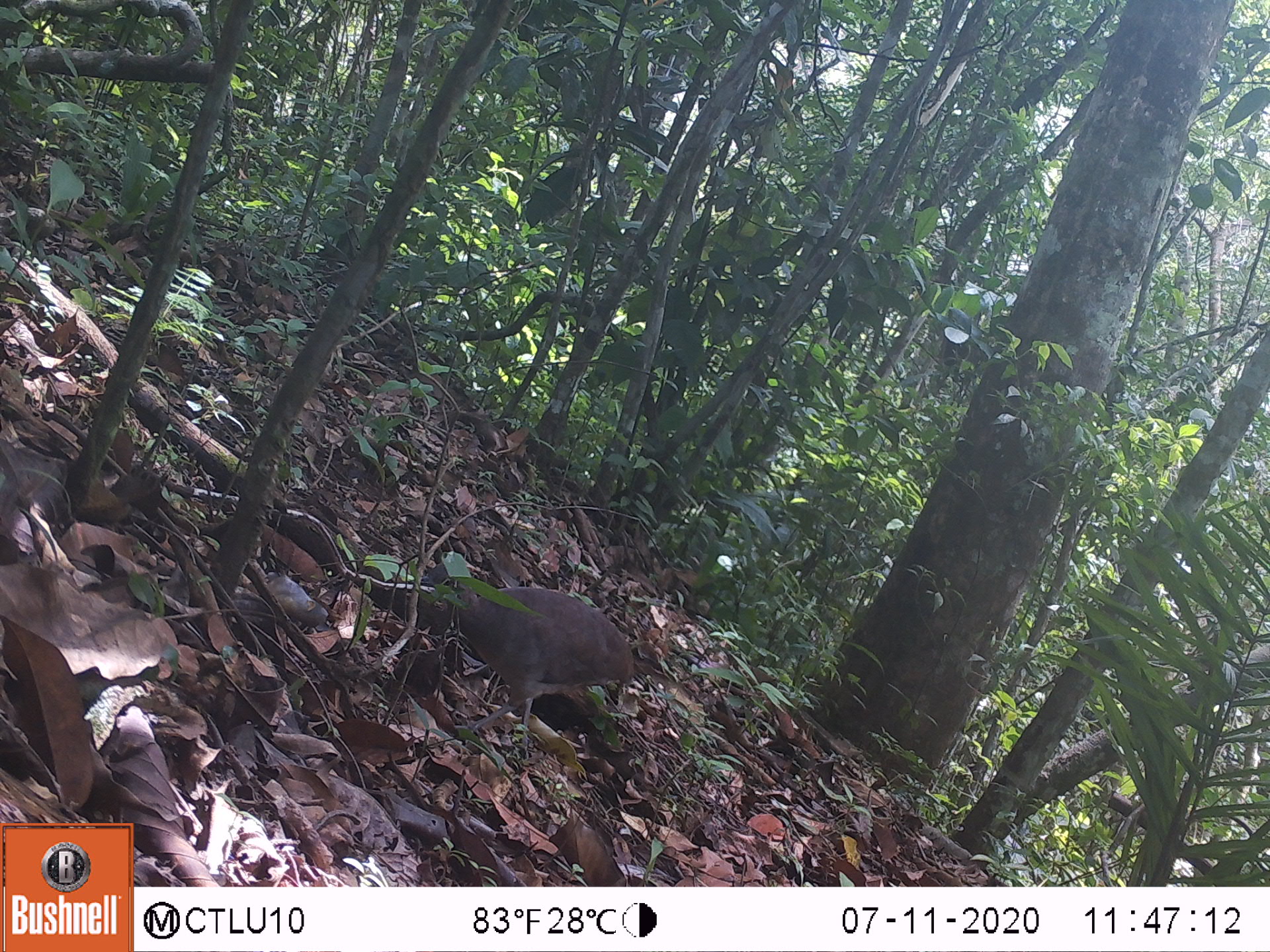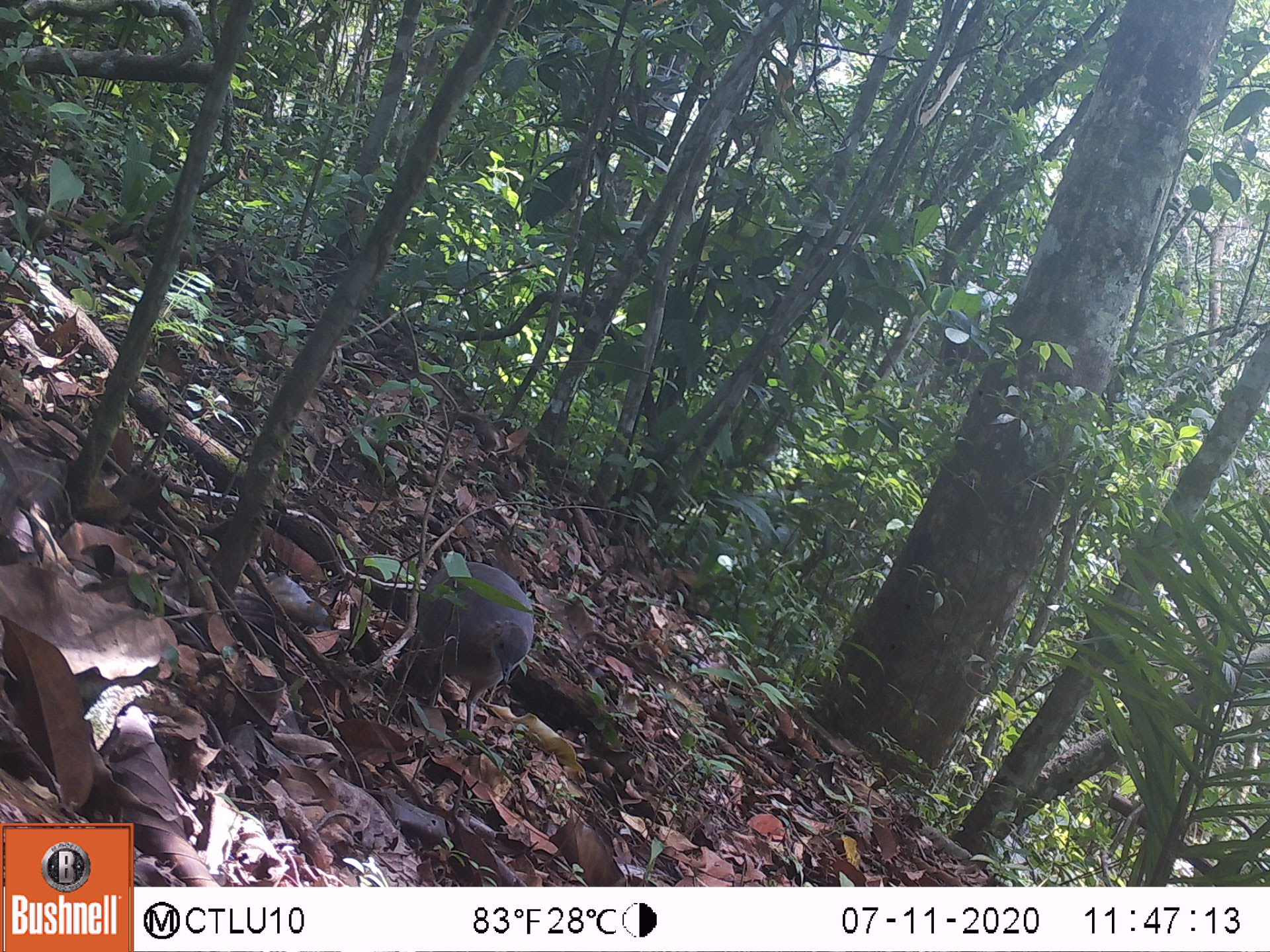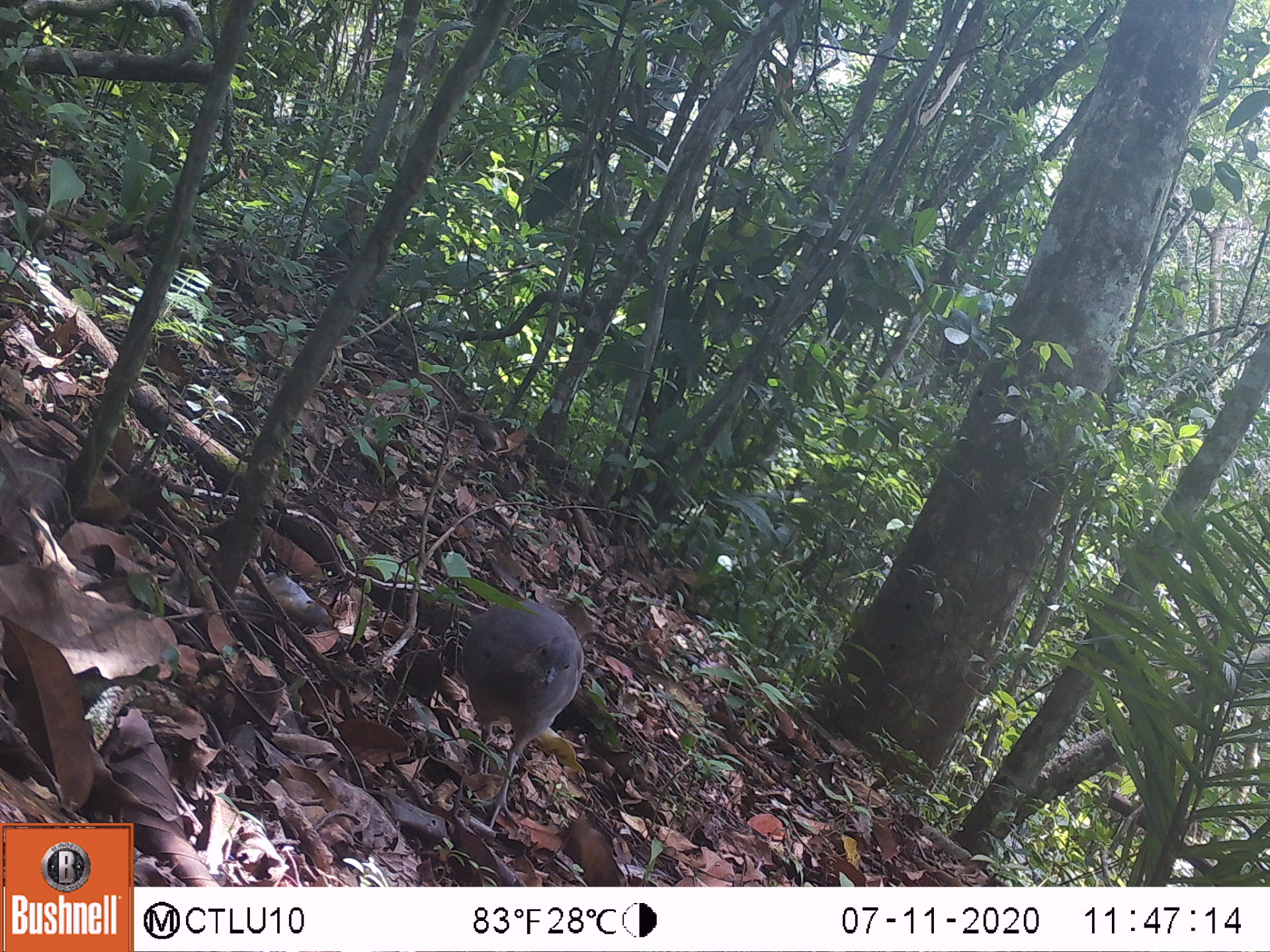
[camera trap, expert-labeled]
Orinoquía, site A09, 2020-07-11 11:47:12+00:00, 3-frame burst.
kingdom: Animalia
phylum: Chordata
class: Aves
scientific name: Aves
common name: bird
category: unknown bird